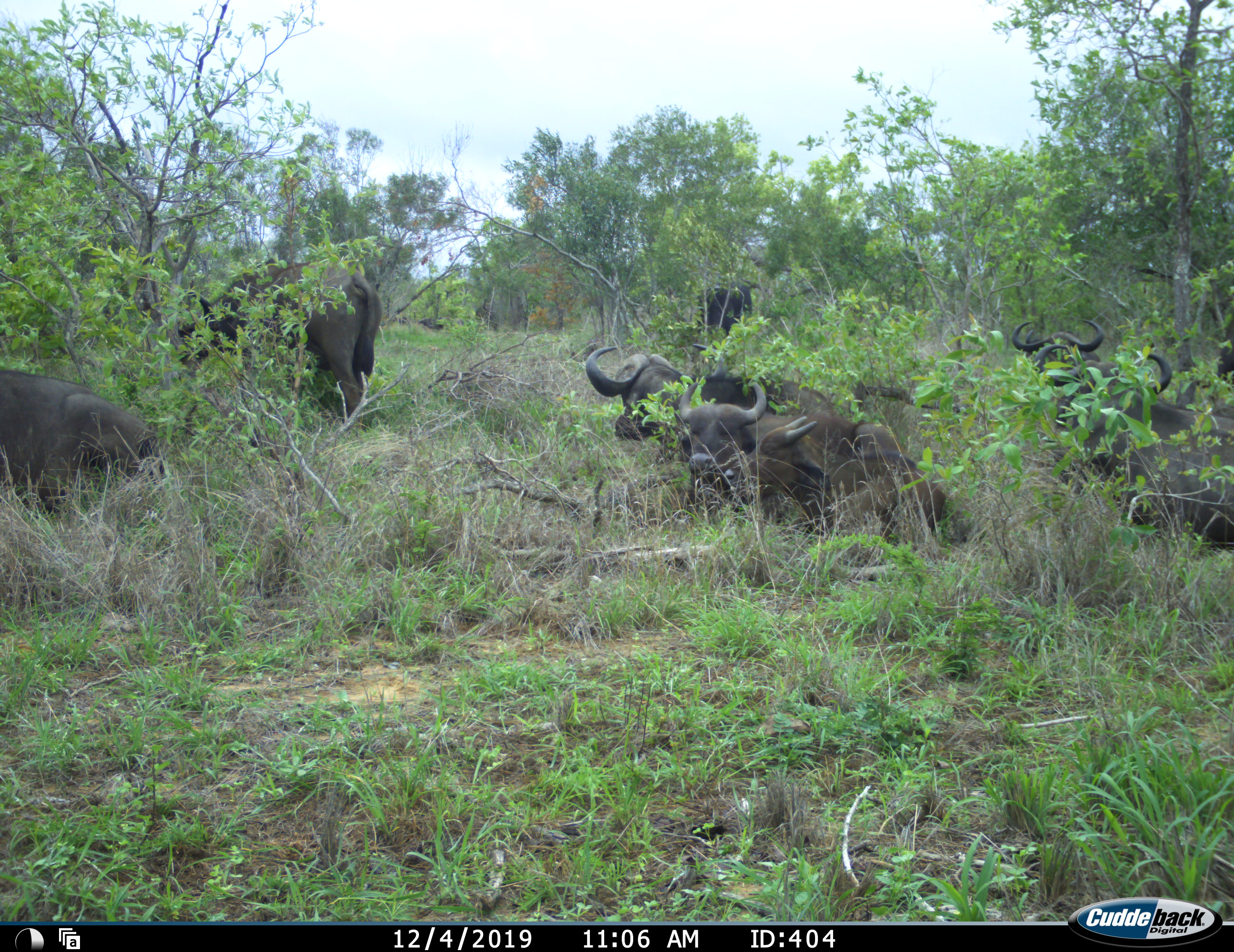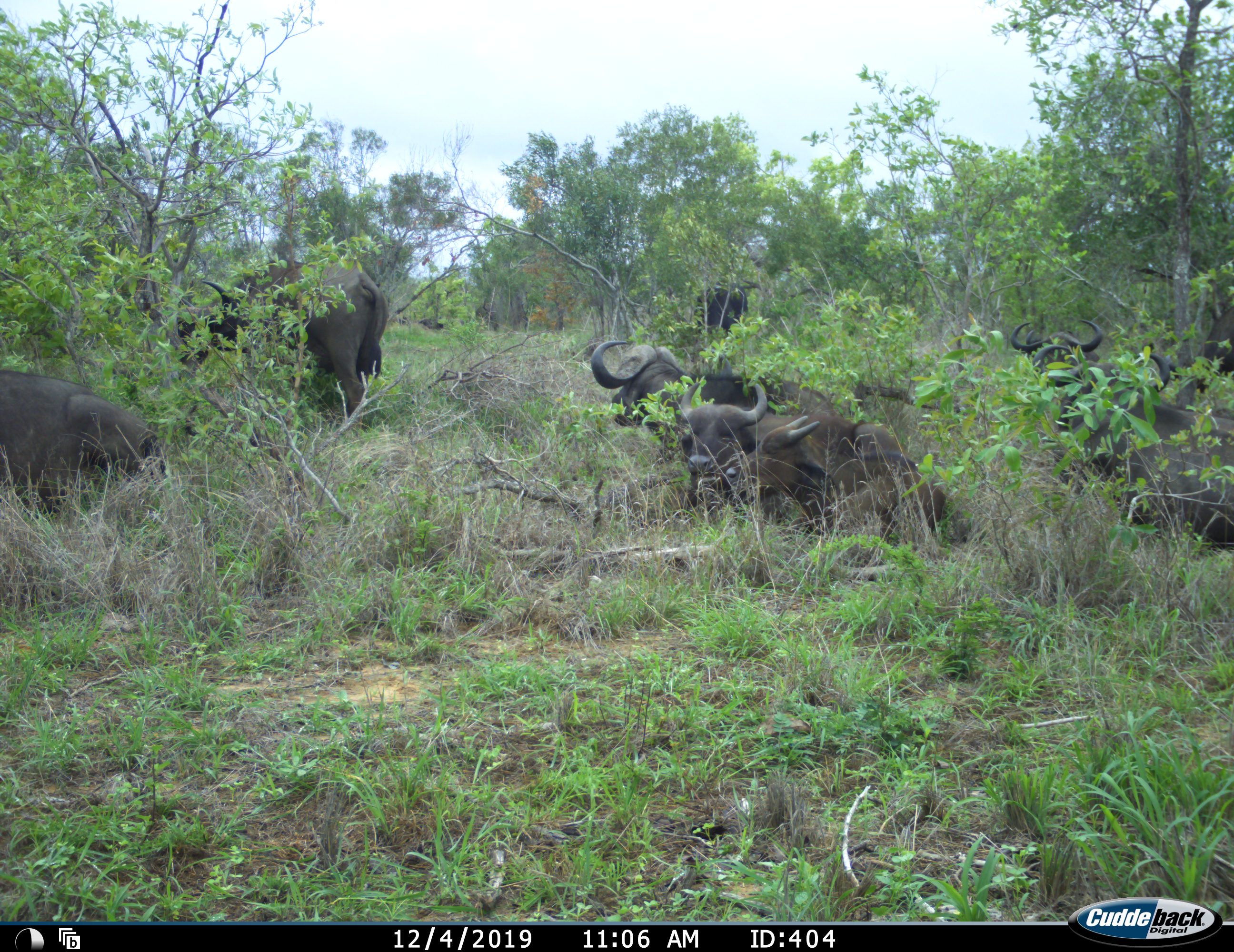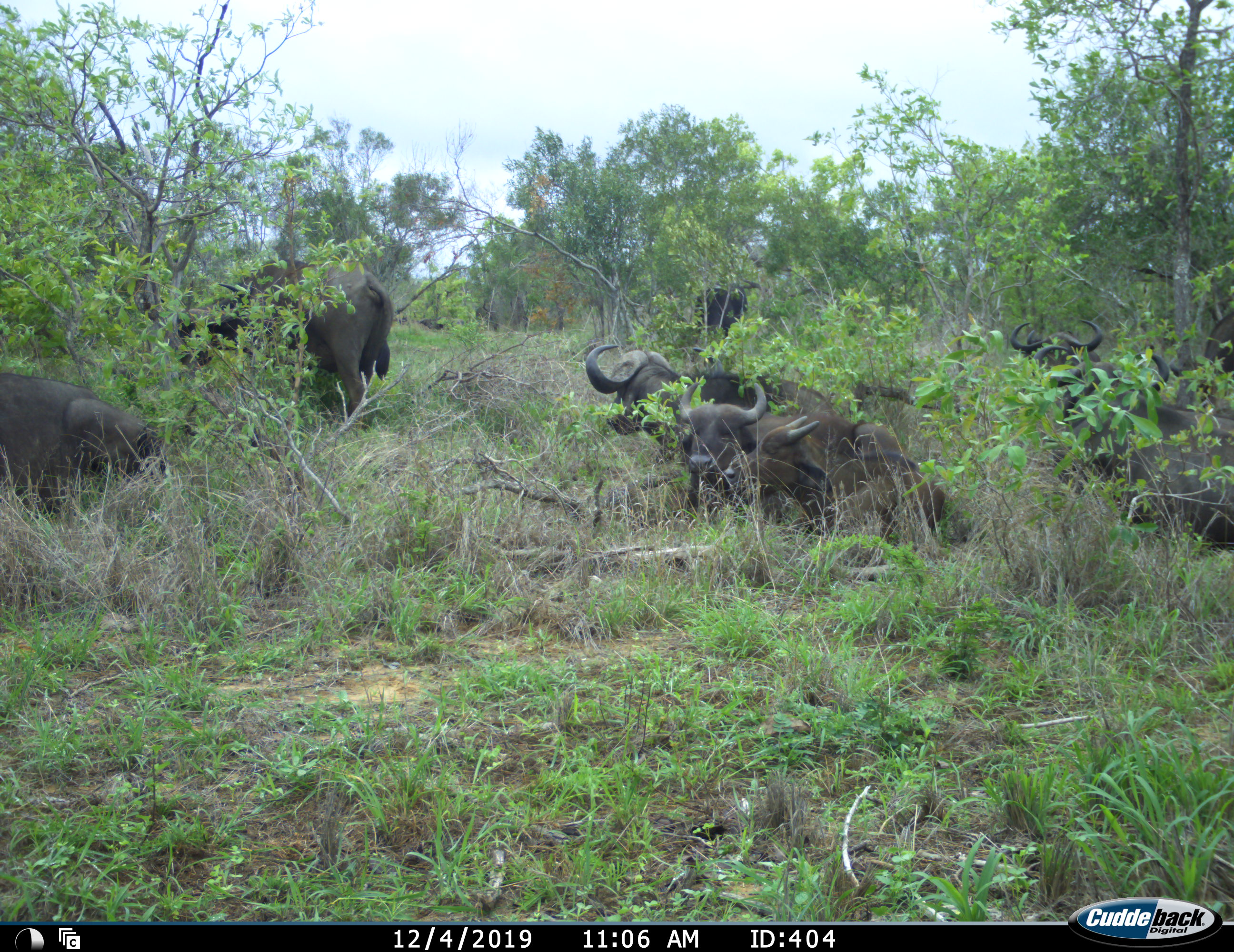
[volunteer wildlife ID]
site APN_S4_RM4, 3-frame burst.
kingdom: Animalia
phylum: Chordata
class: Mammalia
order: Artiodactyla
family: Bovidae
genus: Syncerus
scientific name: Syncerus caffer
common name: african buffalo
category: buffalo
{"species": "buffalo (african buffalo) (Syncerus caffer)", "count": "8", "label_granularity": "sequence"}